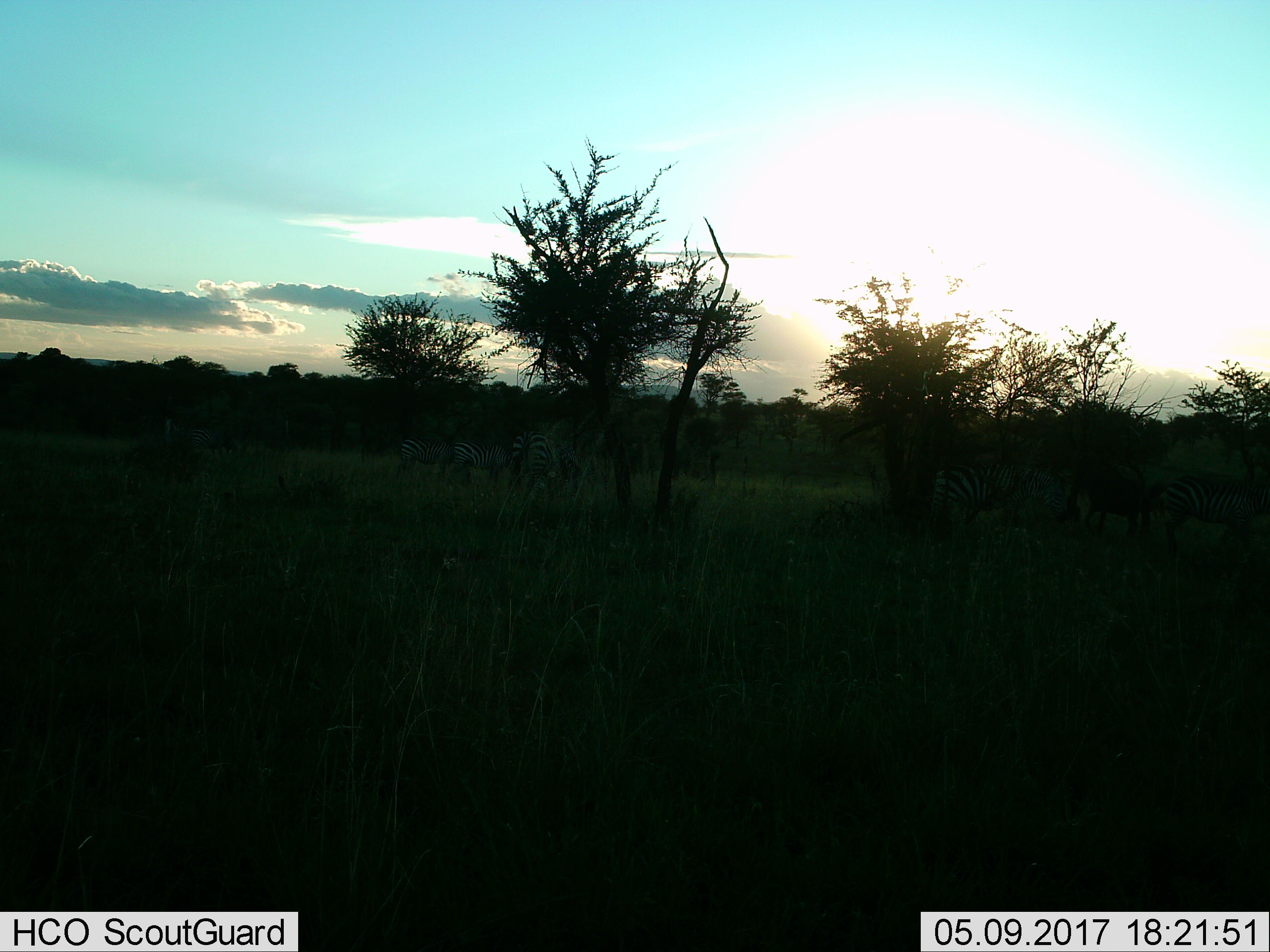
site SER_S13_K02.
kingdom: Animalia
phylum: Chordata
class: Mammalia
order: Perissodactyla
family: Equidae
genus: Equus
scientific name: Equus quagga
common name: plains zebra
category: zebraplains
Zebraplains (plains zebra) (Equus quagga), count 6. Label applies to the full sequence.